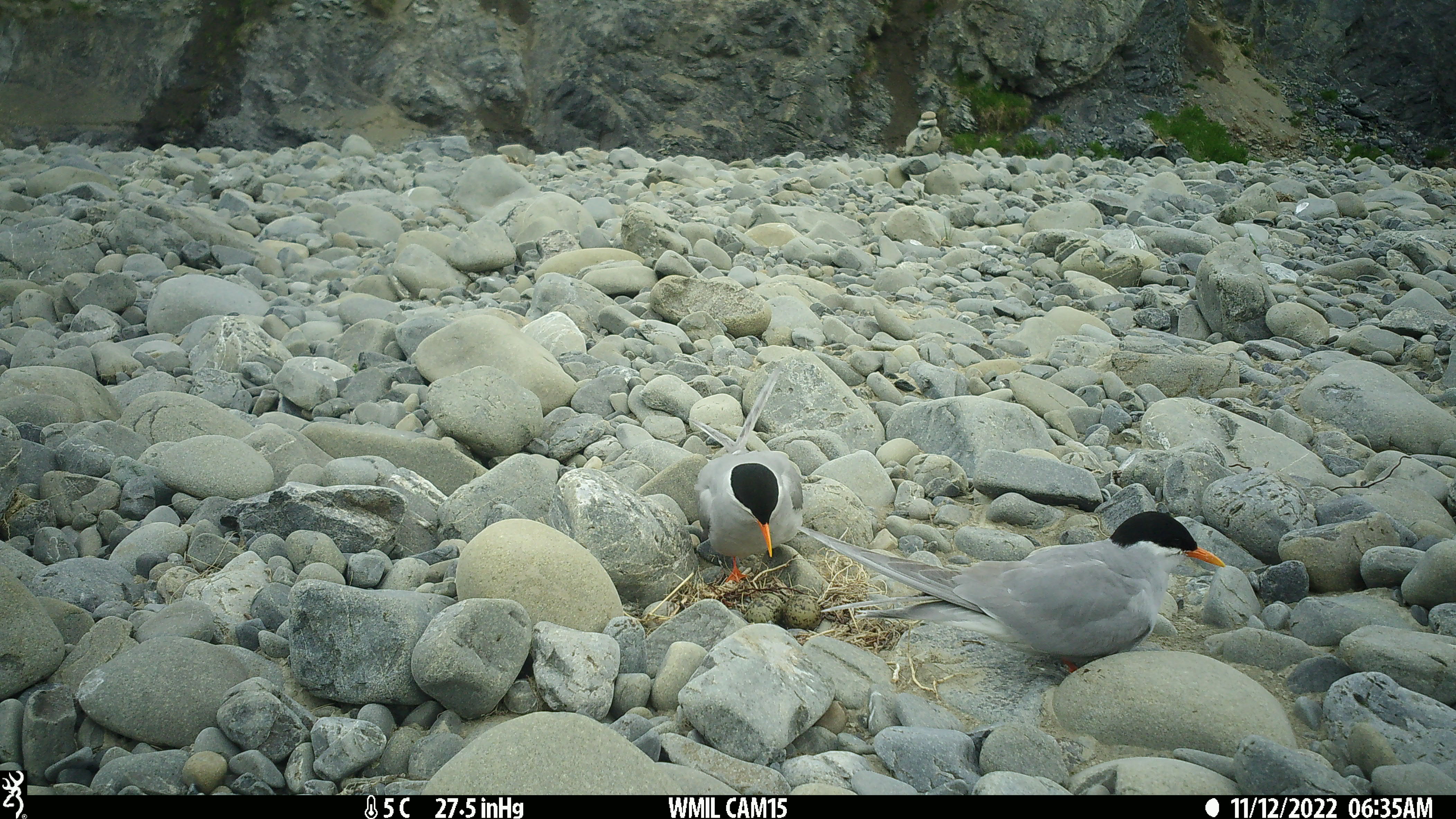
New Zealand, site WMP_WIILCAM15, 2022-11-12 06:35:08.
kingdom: Animalia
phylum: Chordata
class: Aves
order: Charadriiformes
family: Laridae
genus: Chlidonias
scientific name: Chlidonias albostriatus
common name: black-fronted tern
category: black fronted tern